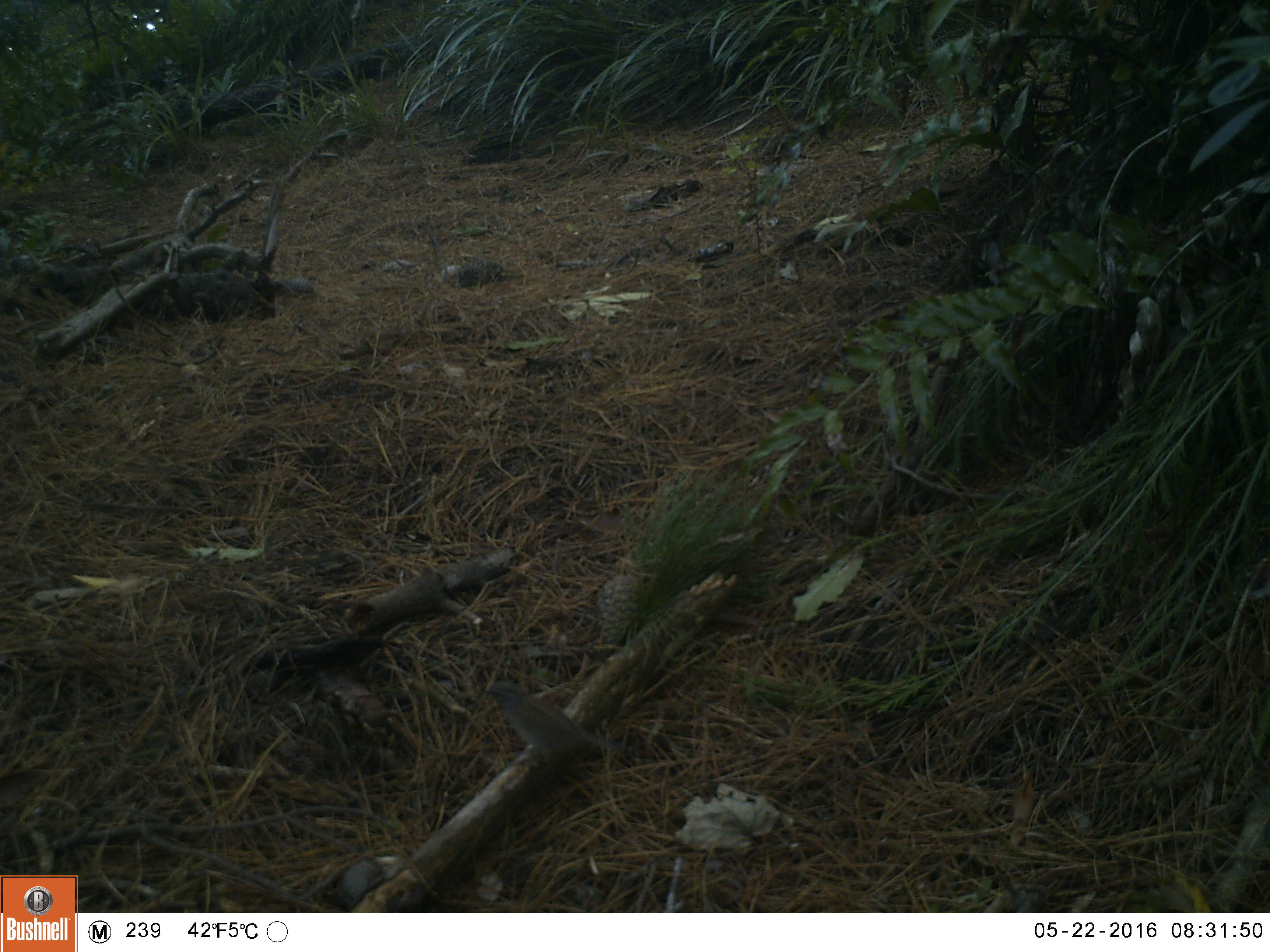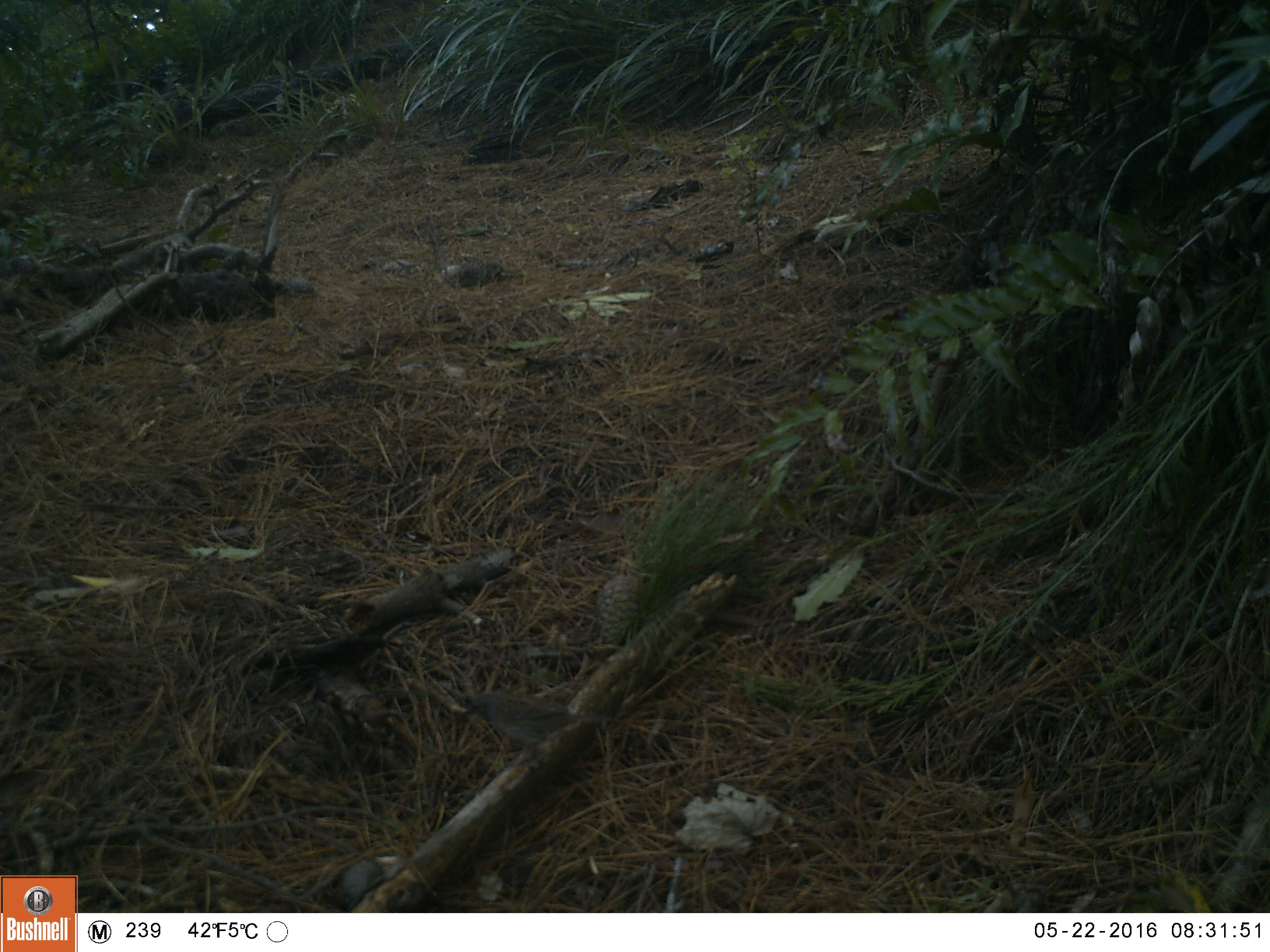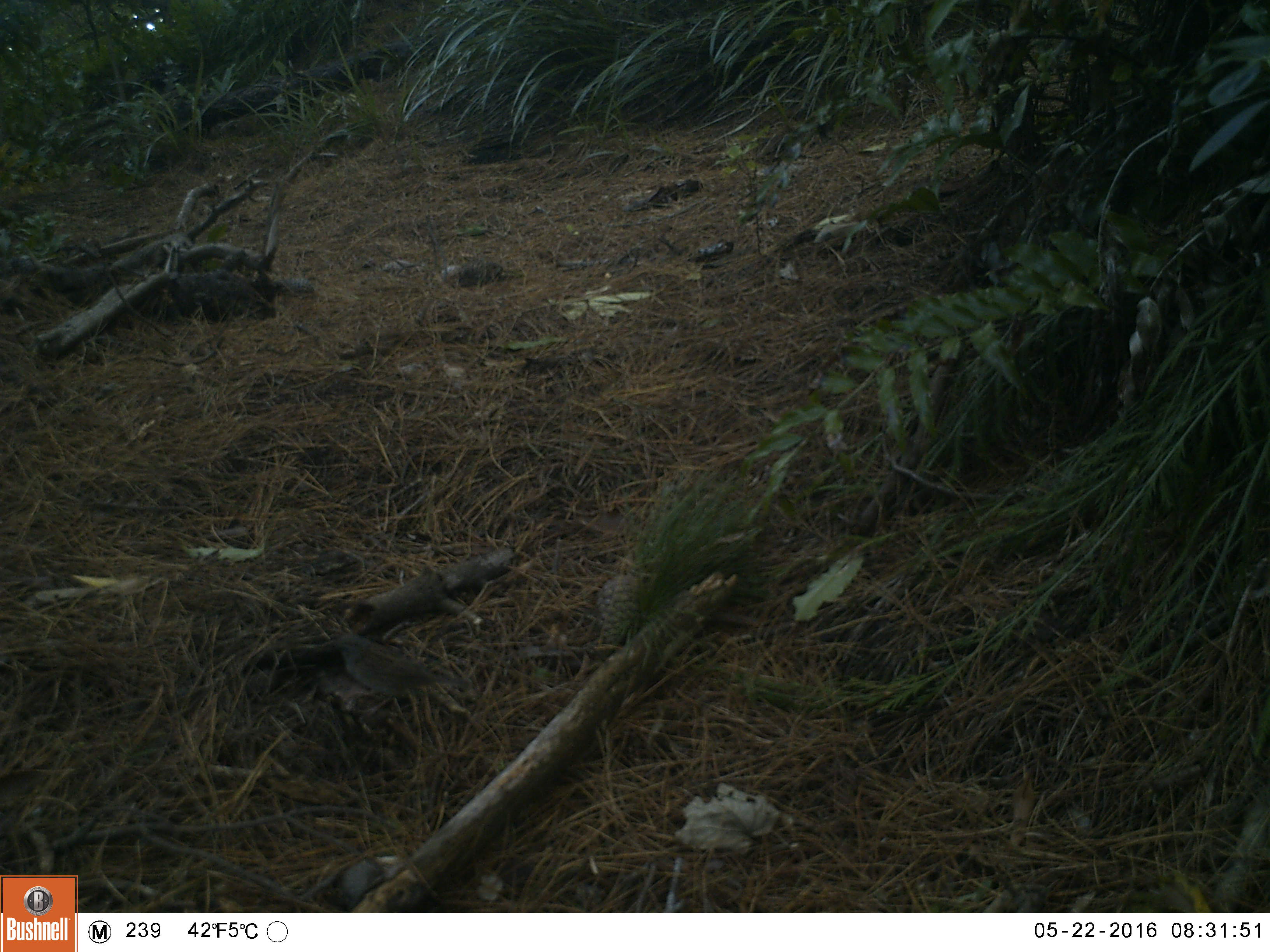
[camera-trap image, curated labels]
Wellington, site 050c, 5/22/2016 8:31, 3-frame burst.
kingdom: Animalia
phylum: Chordata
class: Aves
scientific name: Aves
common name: bird